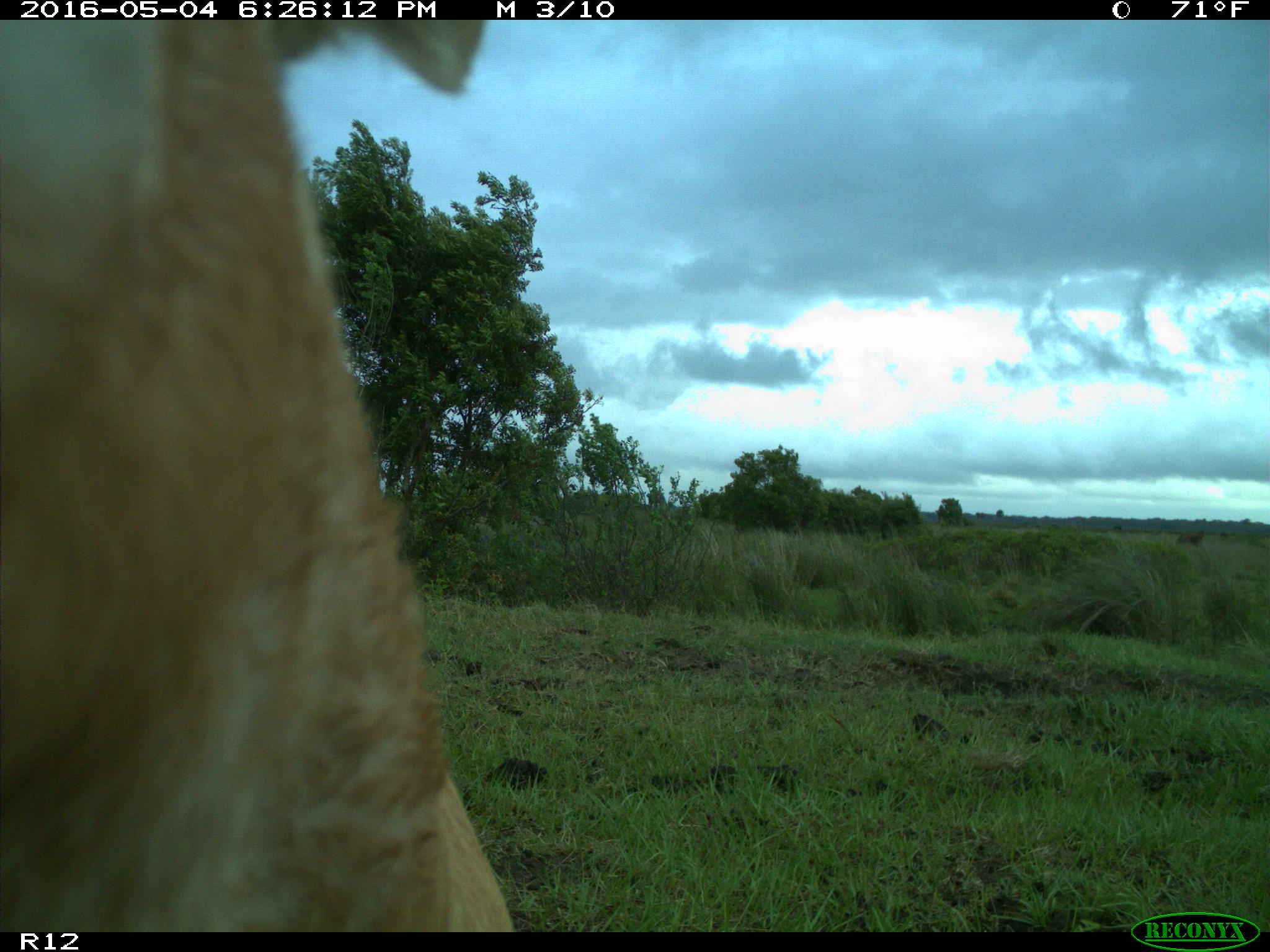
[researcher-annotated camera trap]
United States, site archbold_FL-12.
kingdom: Animalia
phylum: Chordata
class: Mammalia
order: Artiodactyla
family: Bovidae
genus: Bos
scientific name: Bos taurus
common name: domestic cow